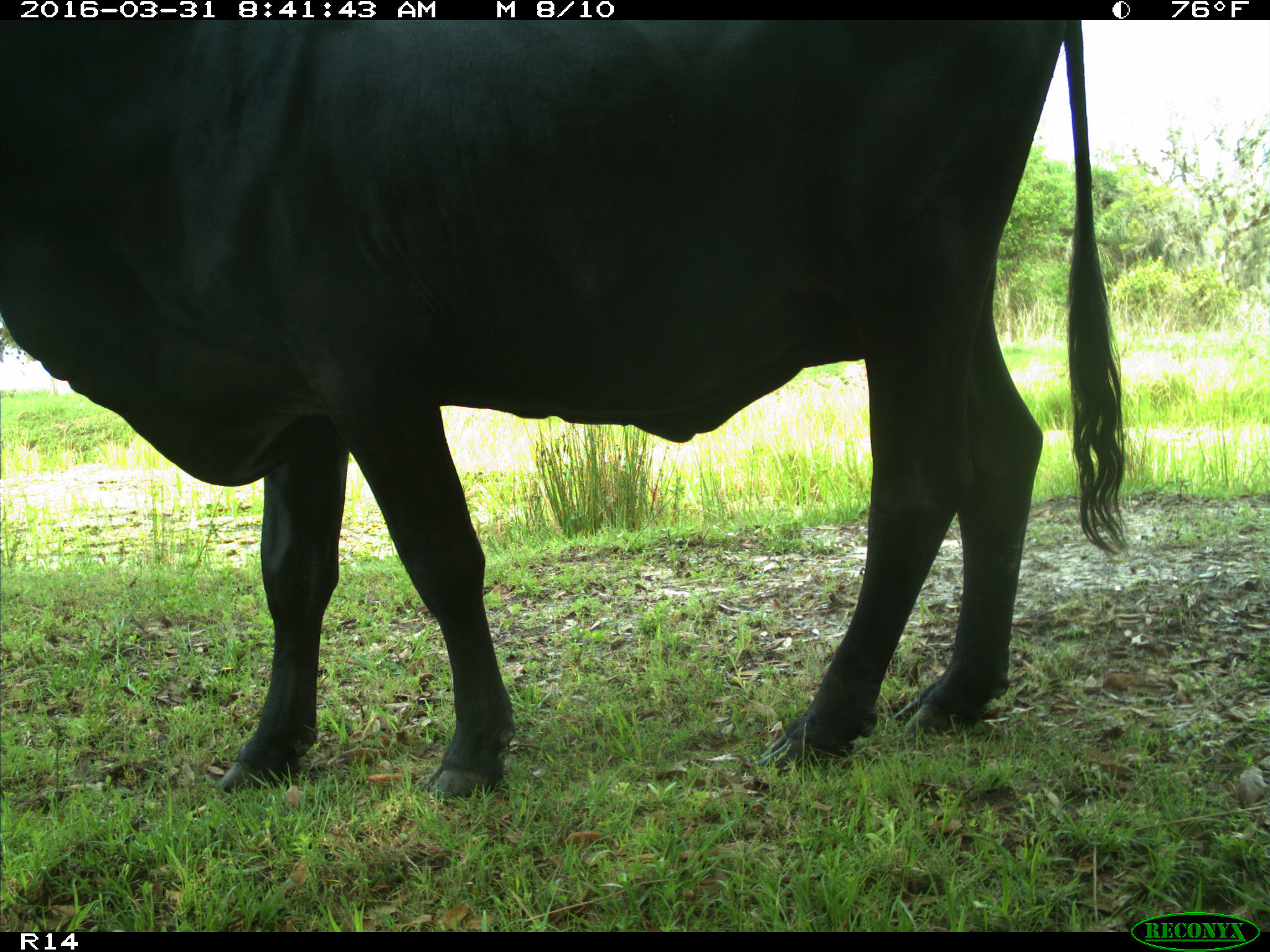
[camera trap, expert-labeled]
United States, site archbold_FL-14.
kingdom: Animalia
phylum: Chordata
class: Mammalia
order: Artiodactyla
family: Bovidae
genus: Bos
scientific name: Bos taurus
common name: domestic cow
Bos taurus (domestic cow).